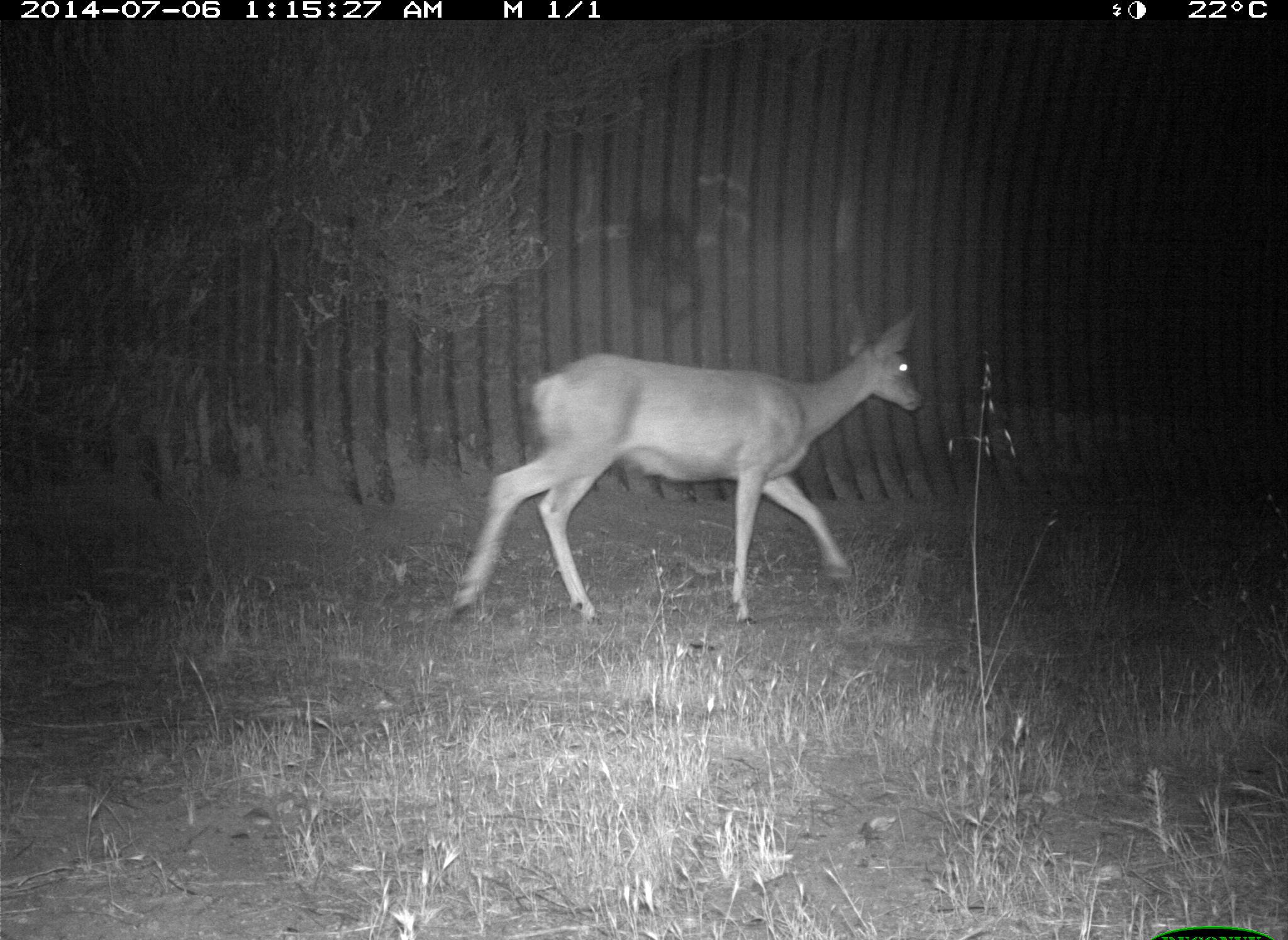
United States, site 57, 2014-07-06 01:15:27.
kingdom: Animalia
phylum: Chordata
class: Mammalia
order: Artiodactyla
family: Cervidae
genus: Odocoileus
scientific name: Odocoileus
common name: deer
Deer (Odocoileus).